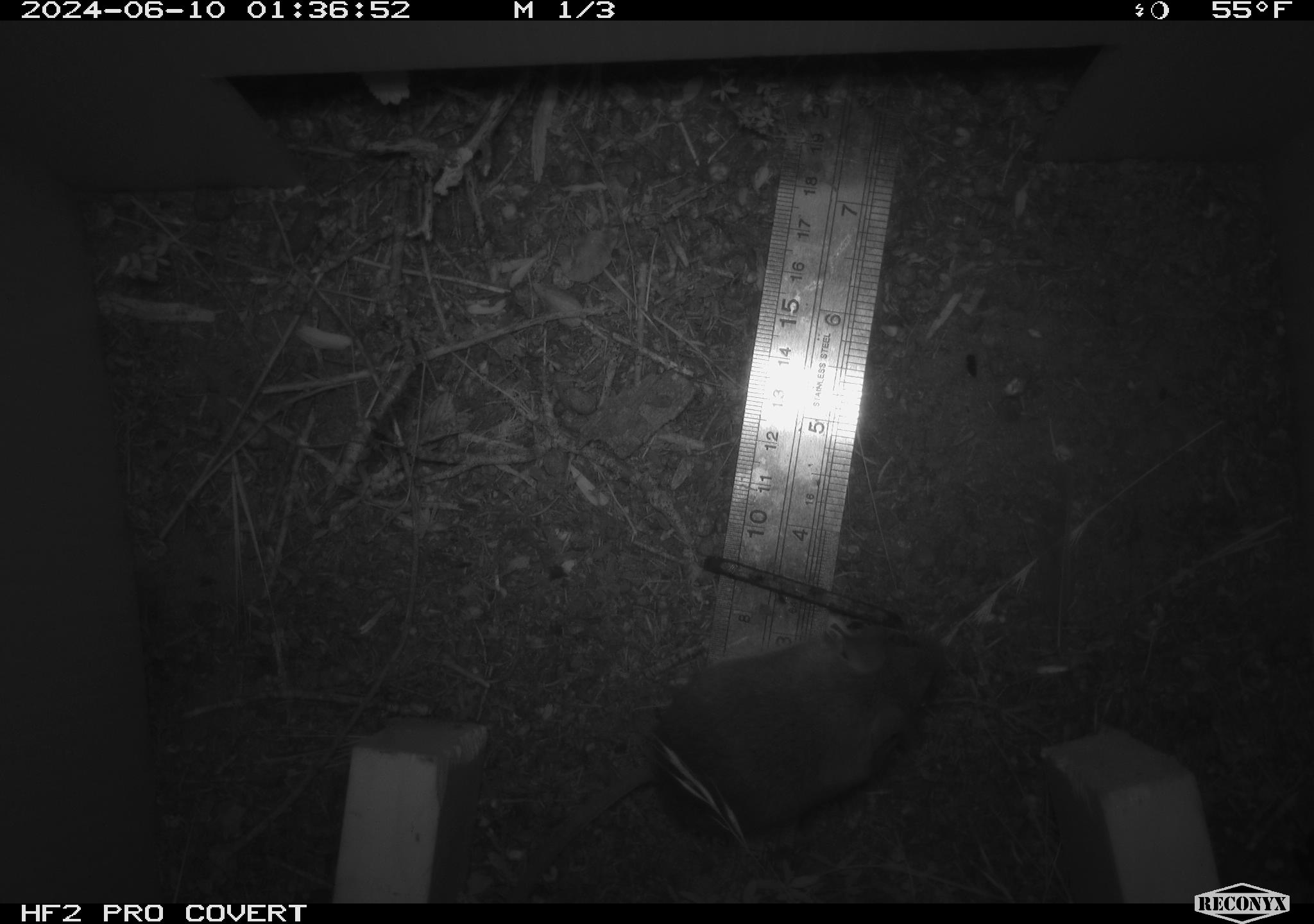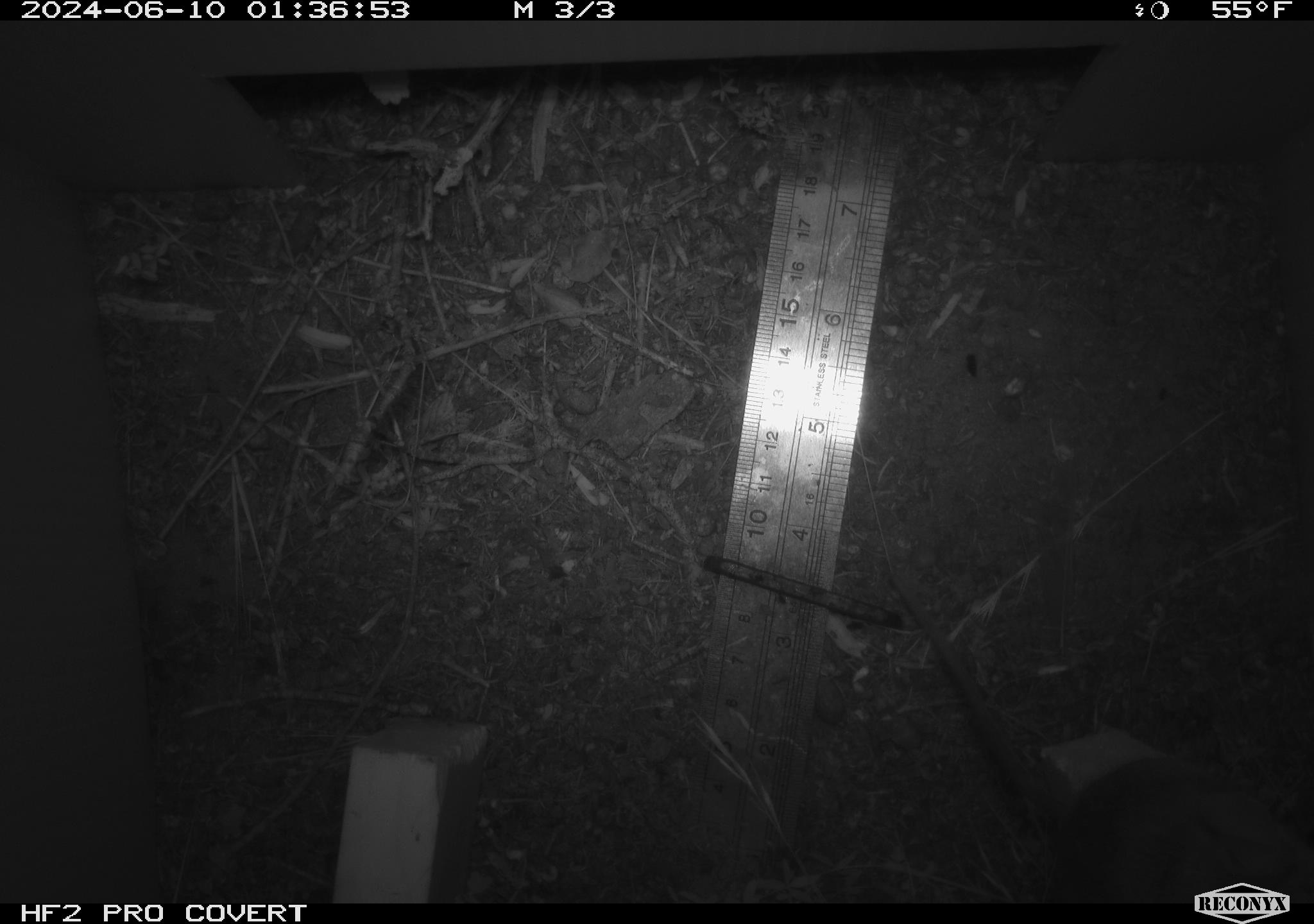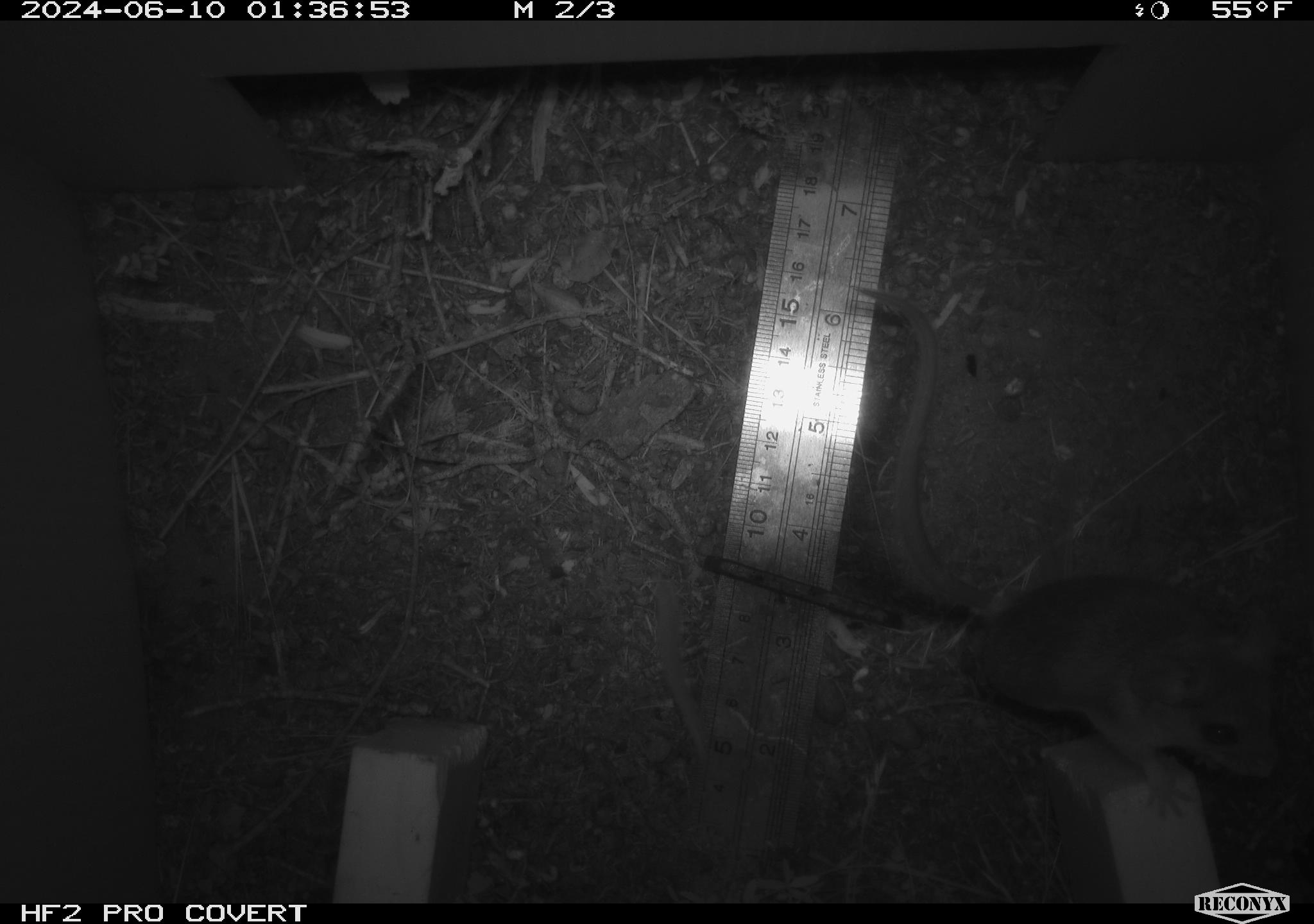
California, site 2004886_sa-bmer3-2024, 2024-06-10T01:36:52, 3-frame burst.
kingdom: Animalia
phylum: Chordata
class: Mammalia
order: Rodentia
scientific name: Rodentia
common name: mouse species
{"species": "mouse species (Rodentia)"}